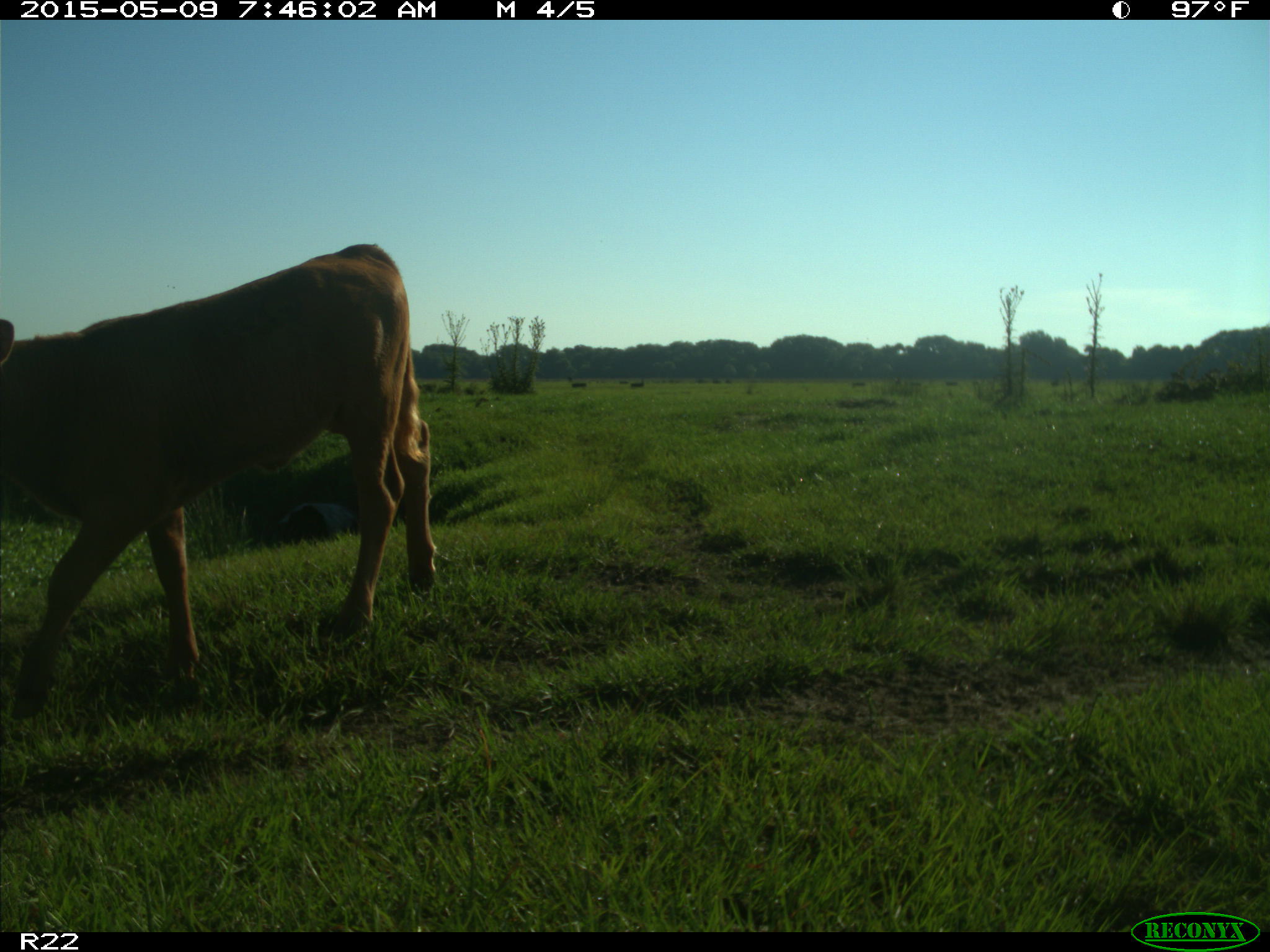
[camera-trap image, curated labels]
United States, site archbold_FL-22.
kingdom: Animalia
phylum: Chordata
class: Mammalia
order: Artiodactyla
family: Bovidae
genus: Bos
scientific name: Bos taurus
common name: domestic cow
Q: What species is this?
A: Bos taurus (domestic cow).